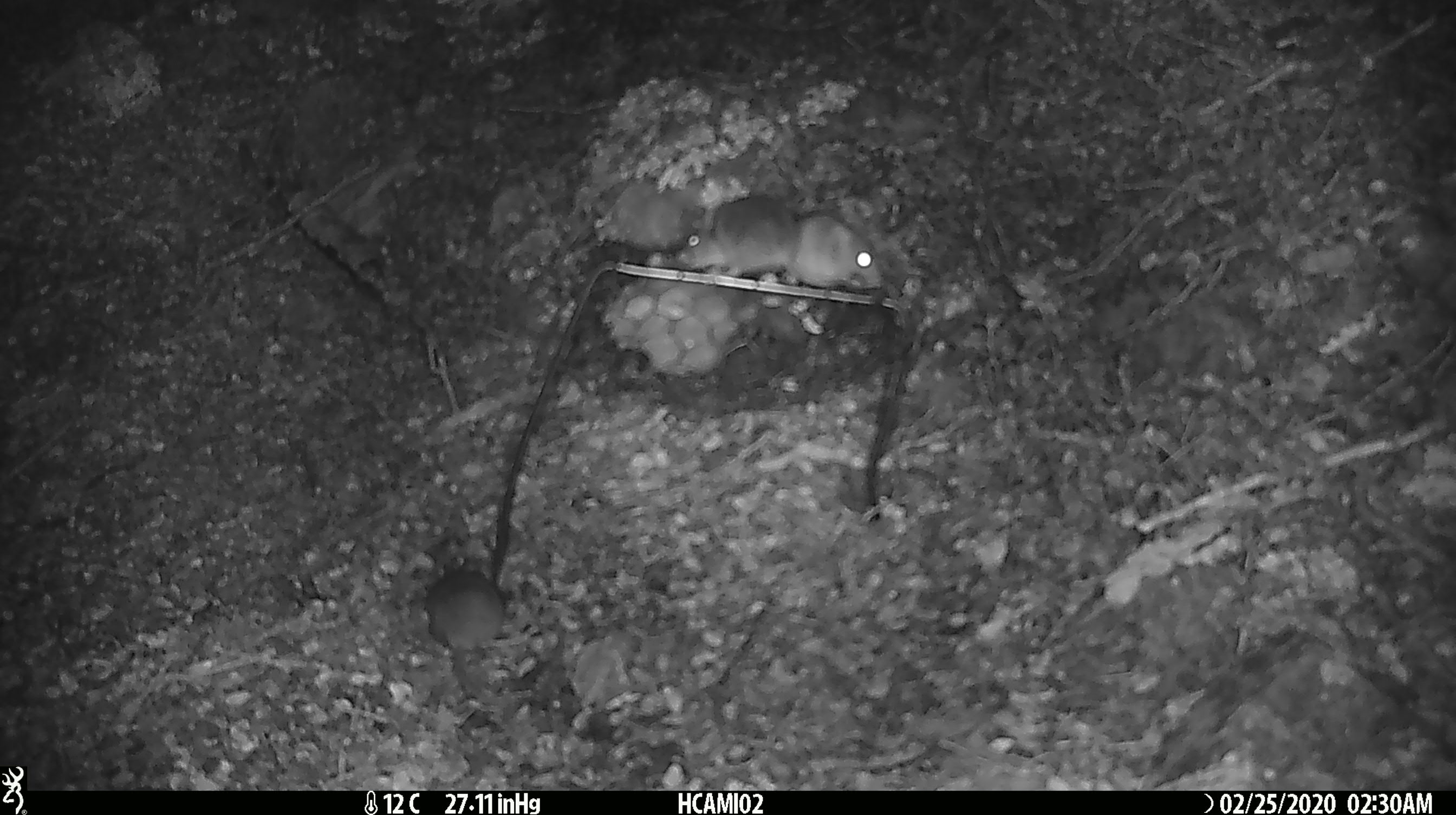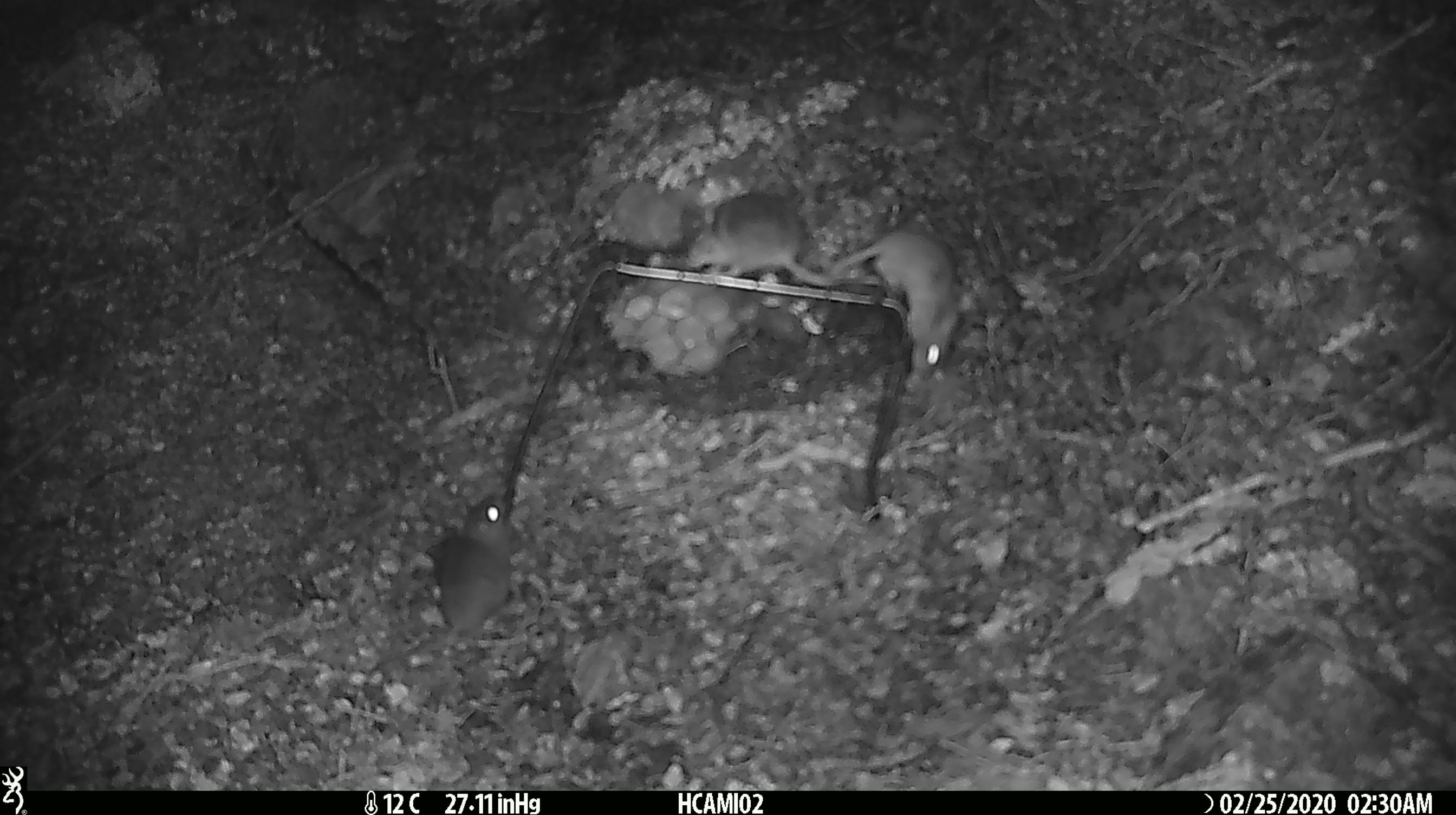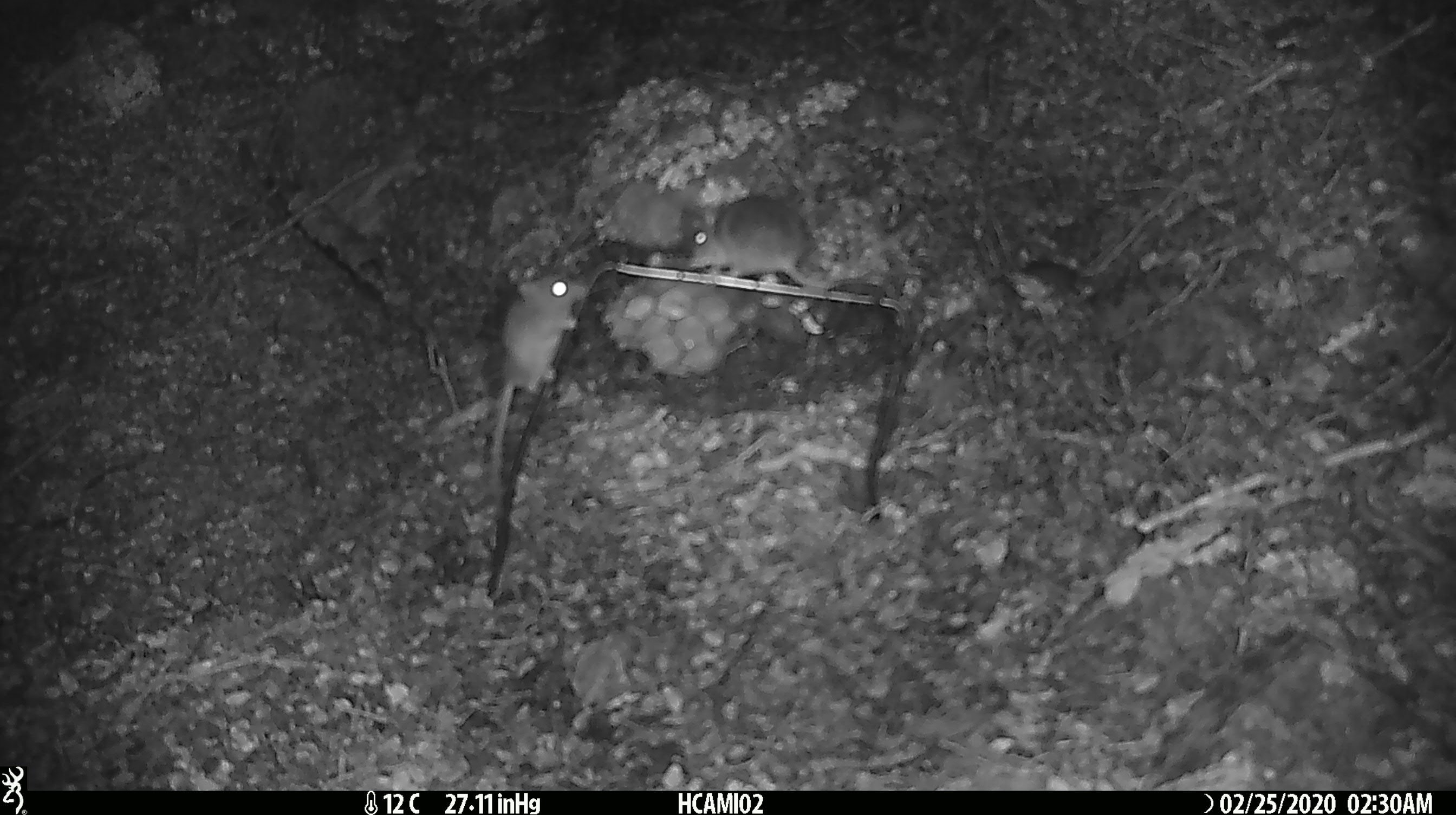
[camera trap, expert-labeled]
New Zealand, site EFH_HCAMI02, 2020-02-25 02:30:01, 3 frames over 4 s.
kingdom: Animalia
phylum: Chordata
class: Mammalia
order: Rodentia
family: Muridae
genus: Mus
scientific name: Mus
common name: mouse